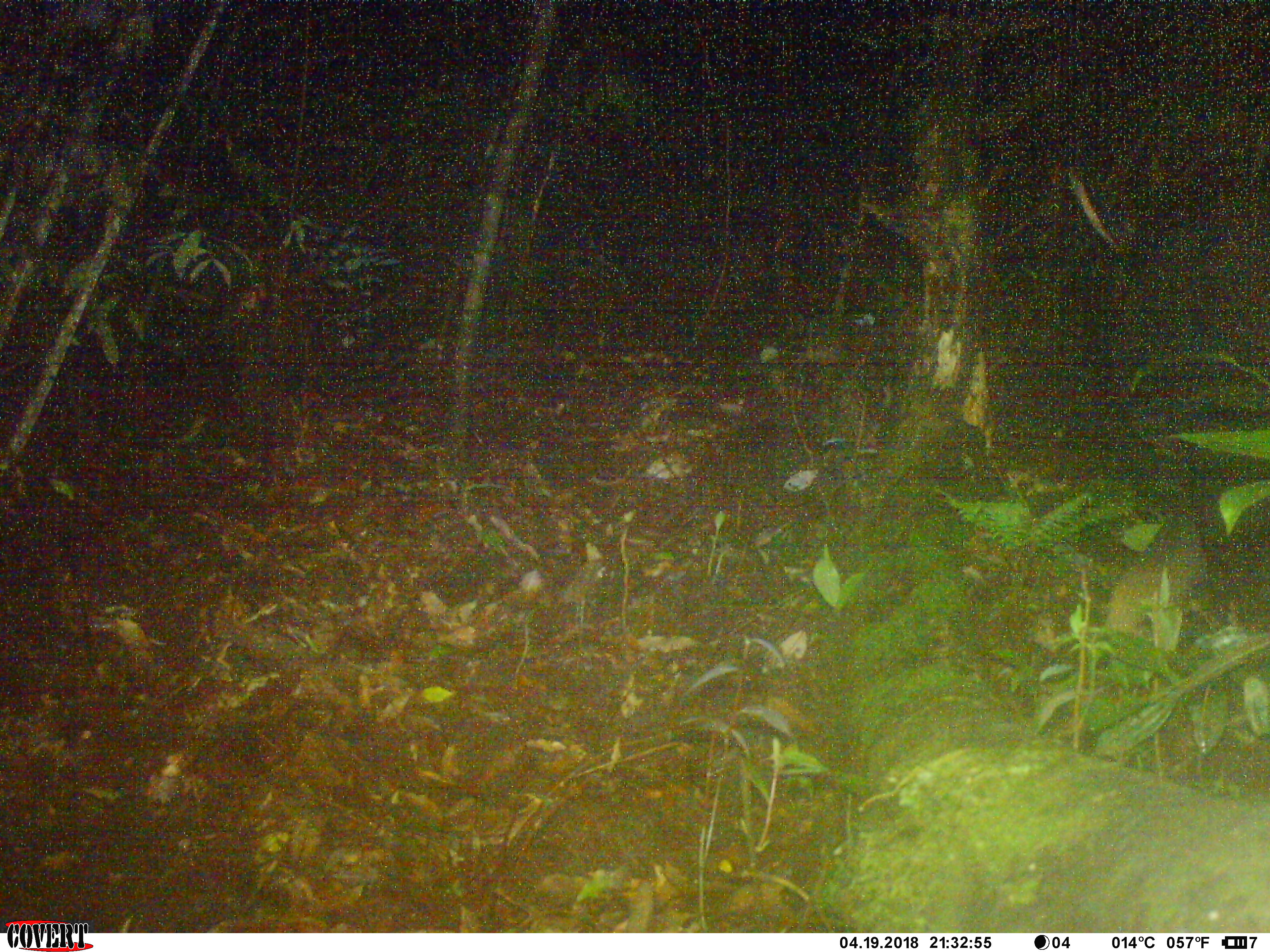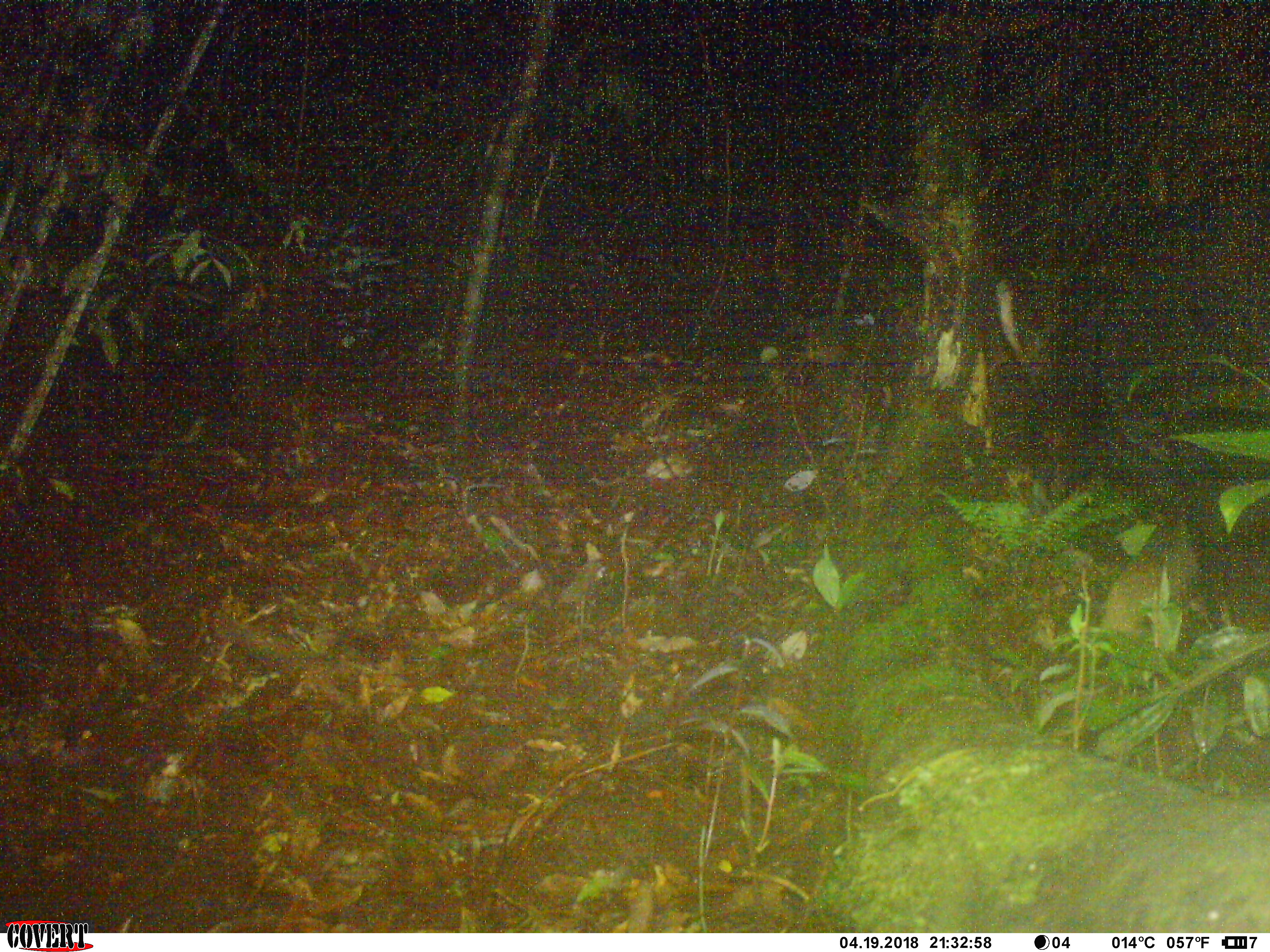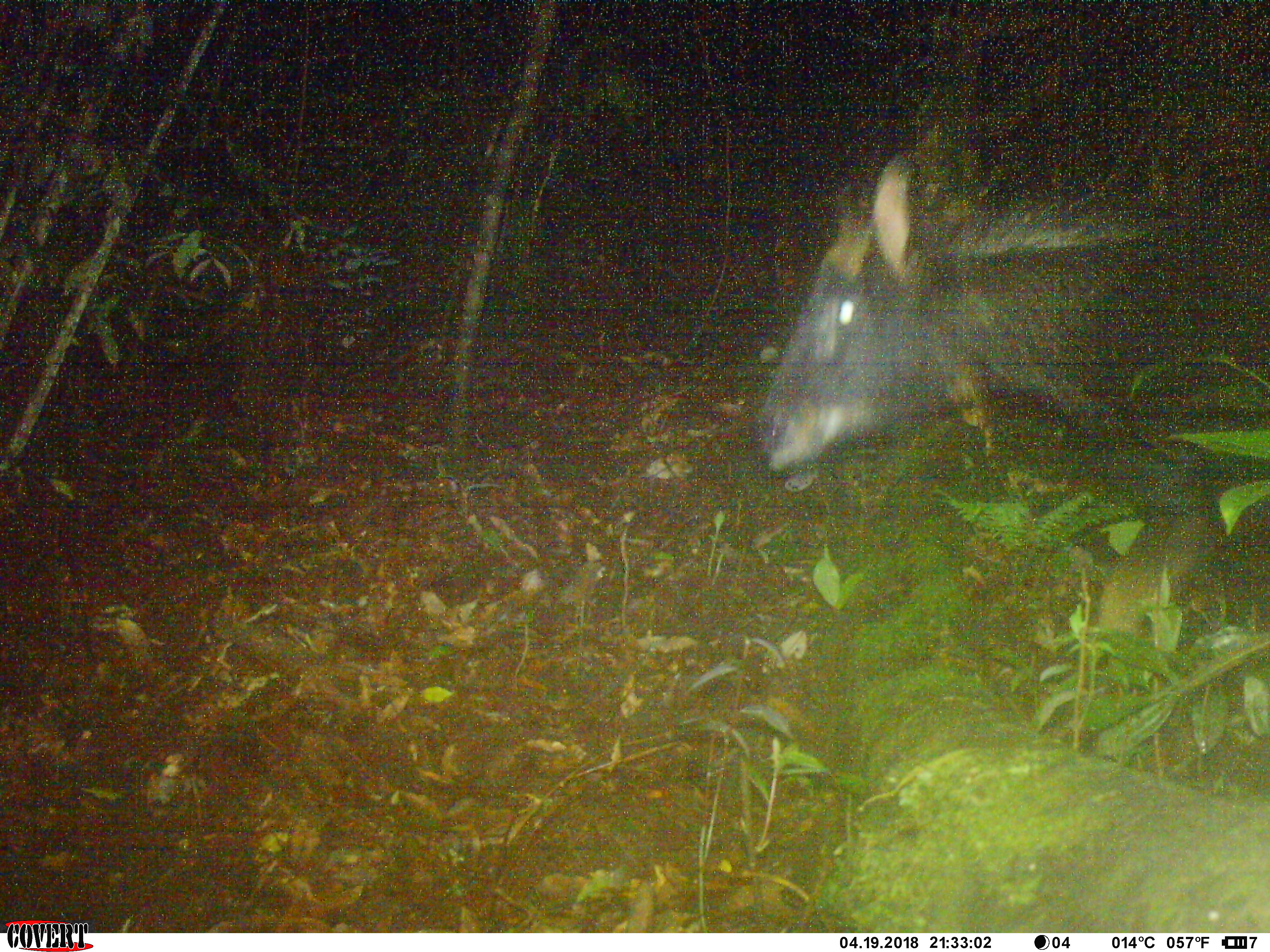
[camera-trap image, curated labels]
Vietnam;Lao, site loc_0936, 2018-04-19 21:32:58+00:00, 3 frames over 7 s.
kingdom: Animalia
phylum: Chordata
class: Mammalia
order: Artiodactyla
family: Bovidae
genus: Capricornis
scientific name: Capricornis sumatraensis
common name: chinese serow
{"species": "chinese serow (Capricornis sumatraensis)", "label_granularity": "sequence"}